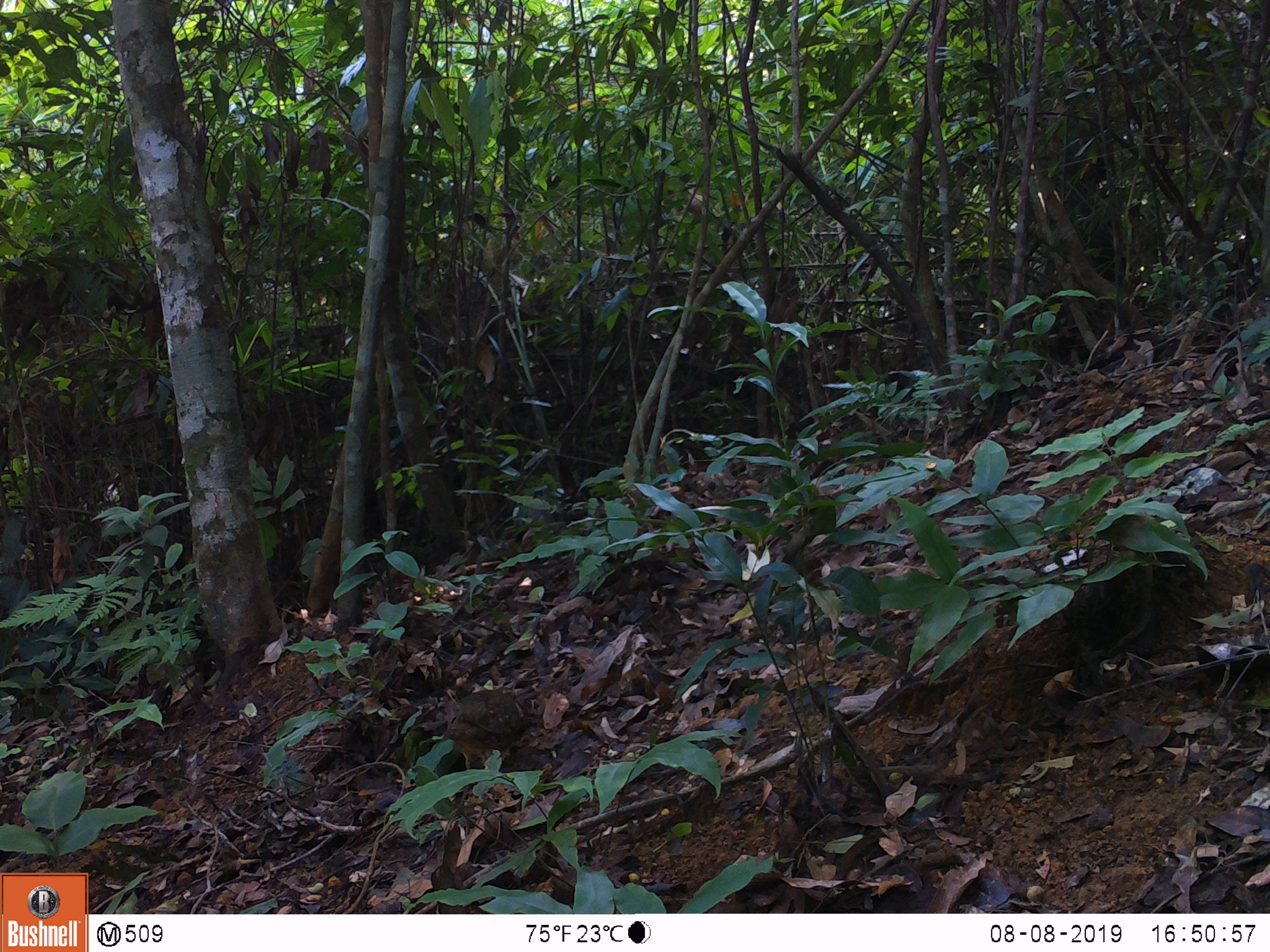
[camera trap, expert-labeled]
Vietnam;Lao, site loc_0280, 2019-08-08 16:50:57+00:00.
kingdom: Animalia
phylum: Chordata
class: Aves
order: Galliformes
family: Phasianidae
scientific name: Phasianidae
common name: partridge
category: unidentified partridge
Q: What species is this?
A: Unidentified partridge (partridge) (Phasianidae).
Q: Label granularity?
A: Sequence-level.